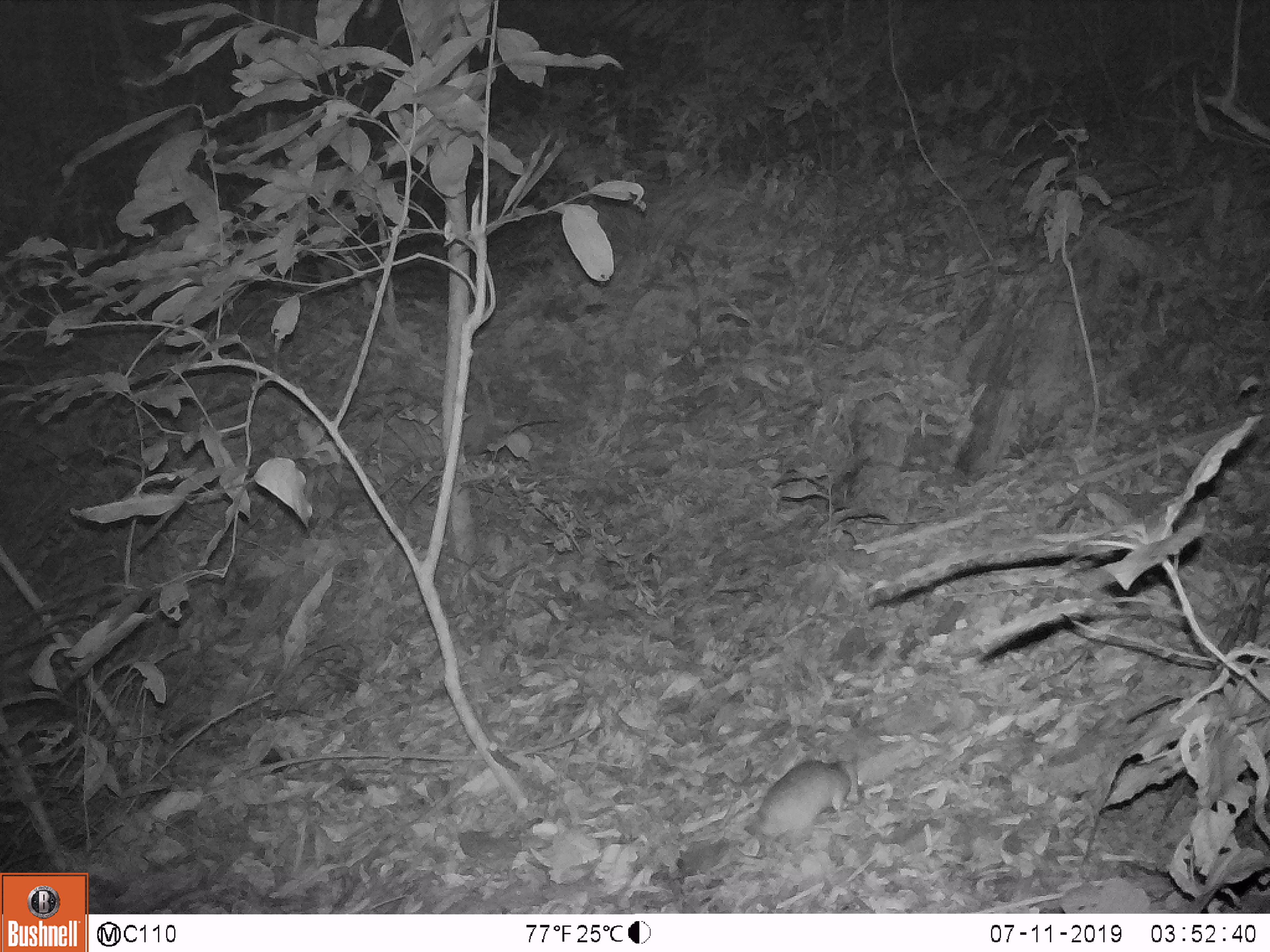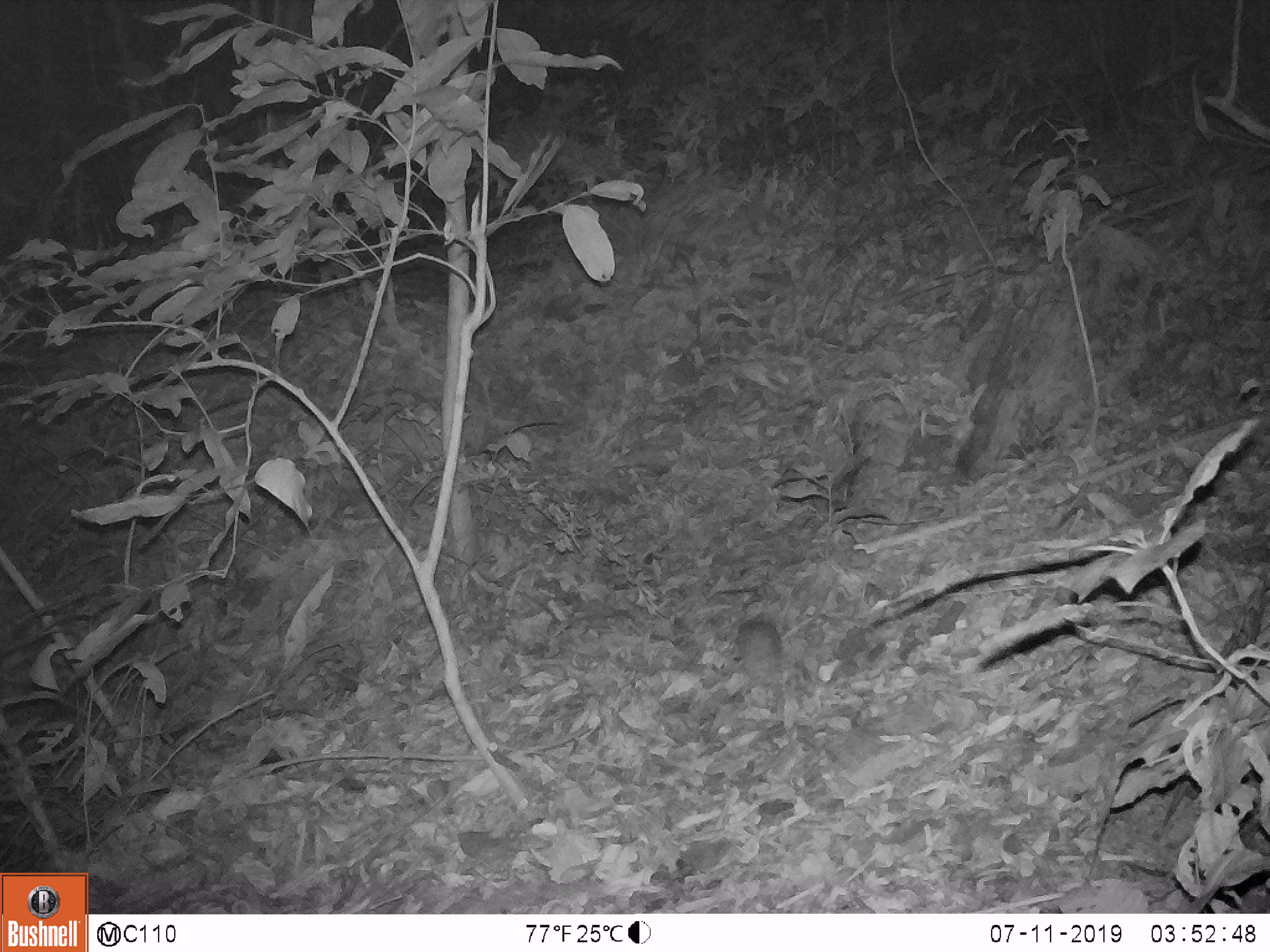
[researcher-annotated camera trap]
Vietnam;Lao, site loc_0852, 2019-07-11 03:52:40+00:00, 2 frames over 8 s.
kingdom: Animalia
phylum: Chordata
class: Mammalia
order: Rodentia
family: Muridae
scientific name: Muridae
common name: old-world mice and rats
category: unidentified murid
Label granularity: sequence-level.